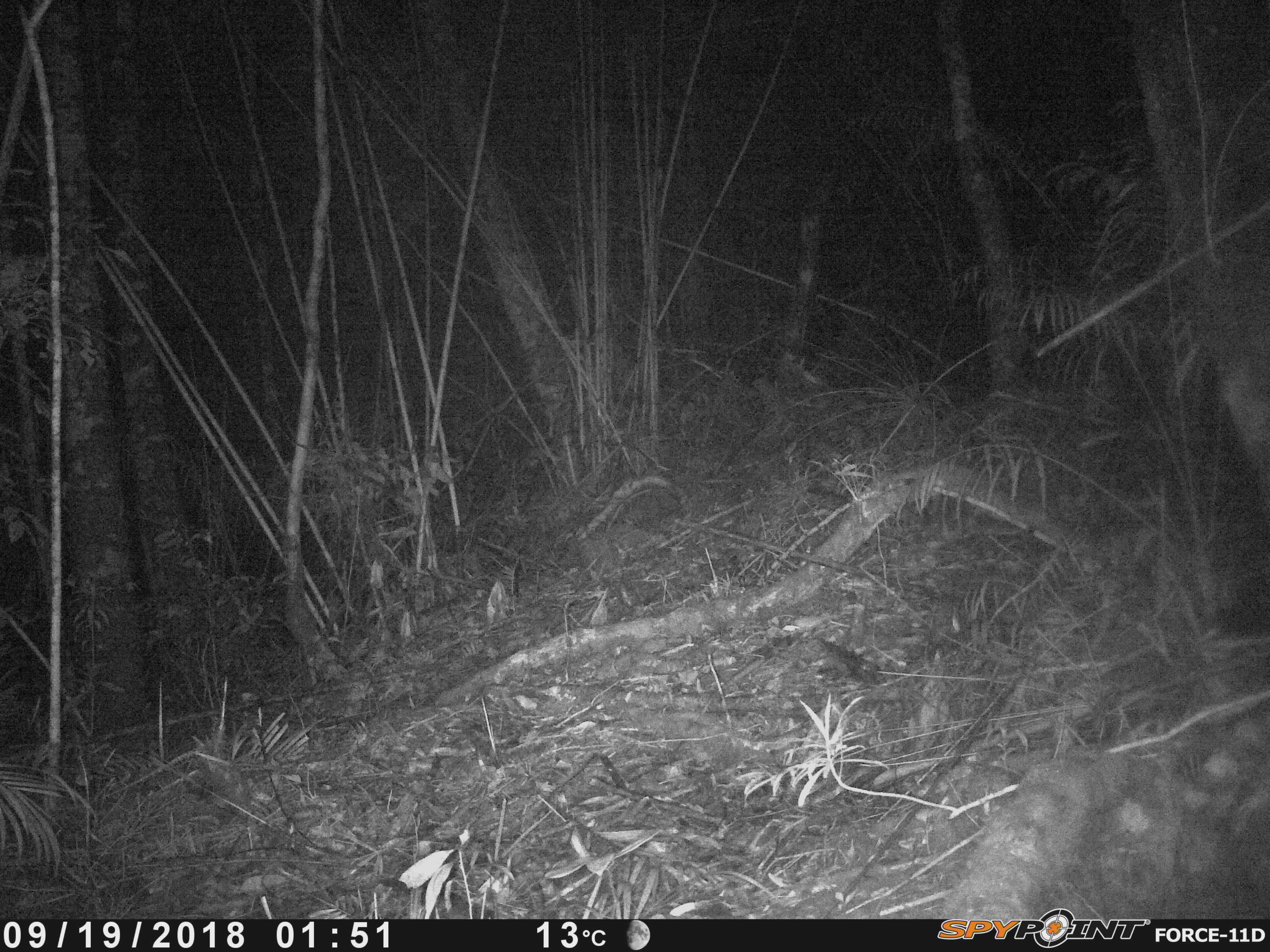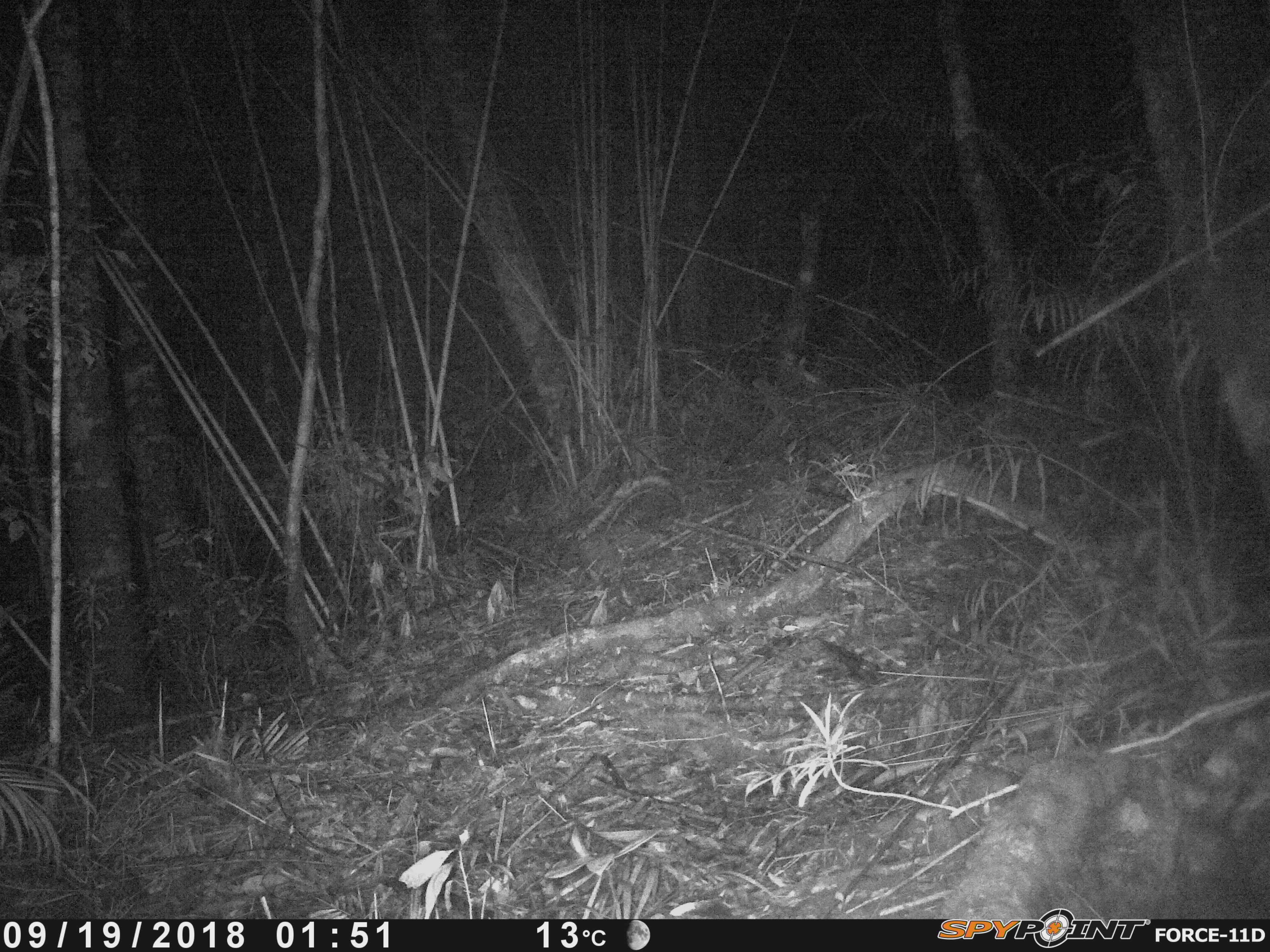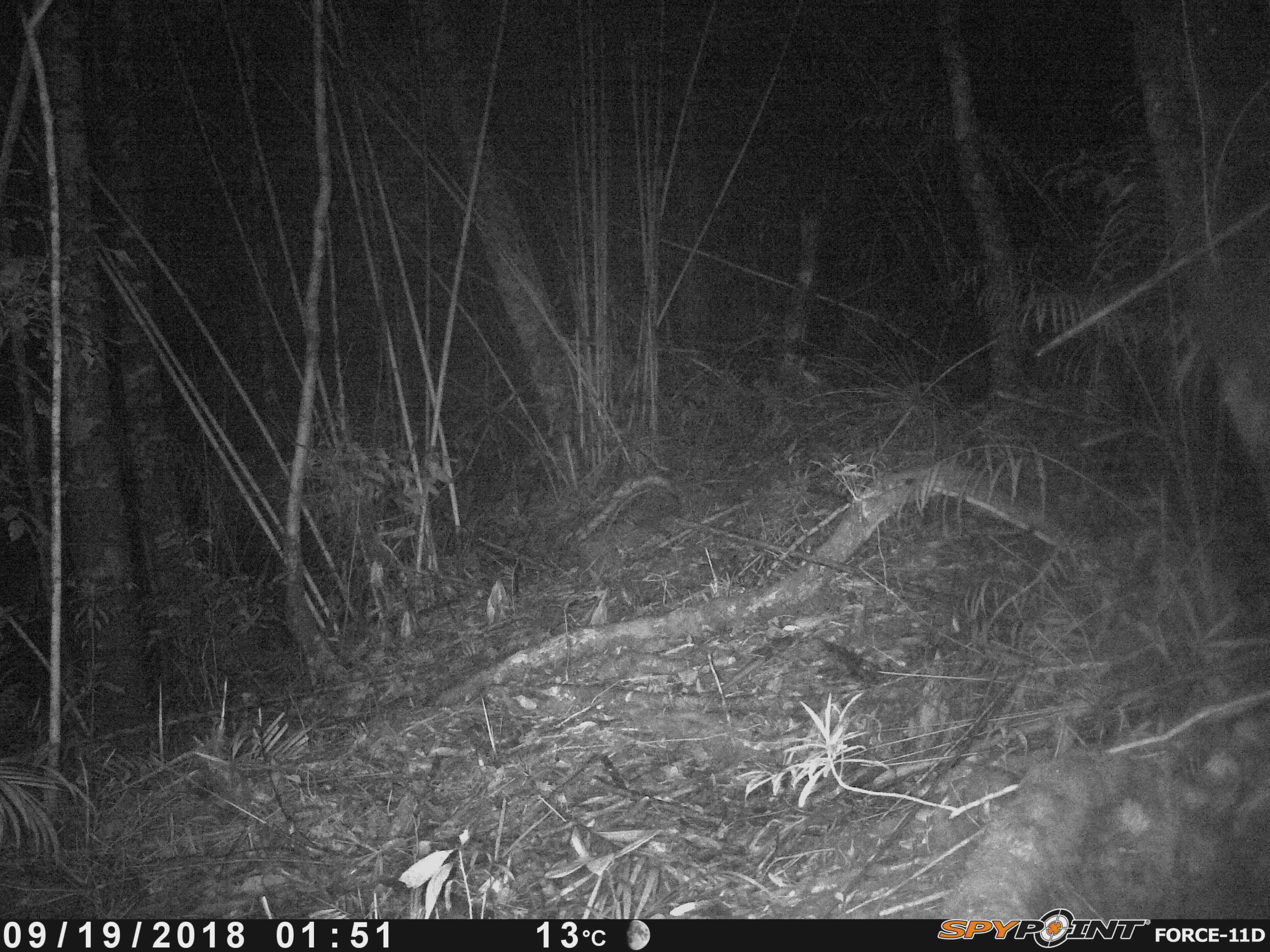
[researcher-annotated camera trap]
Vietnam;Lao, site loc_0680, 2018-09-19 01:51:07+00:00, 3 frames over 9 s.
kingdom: Animalia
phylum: Chordata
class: Mammalia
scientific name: Mammalia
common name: mammal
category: unidentified small mammal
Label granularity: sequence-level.